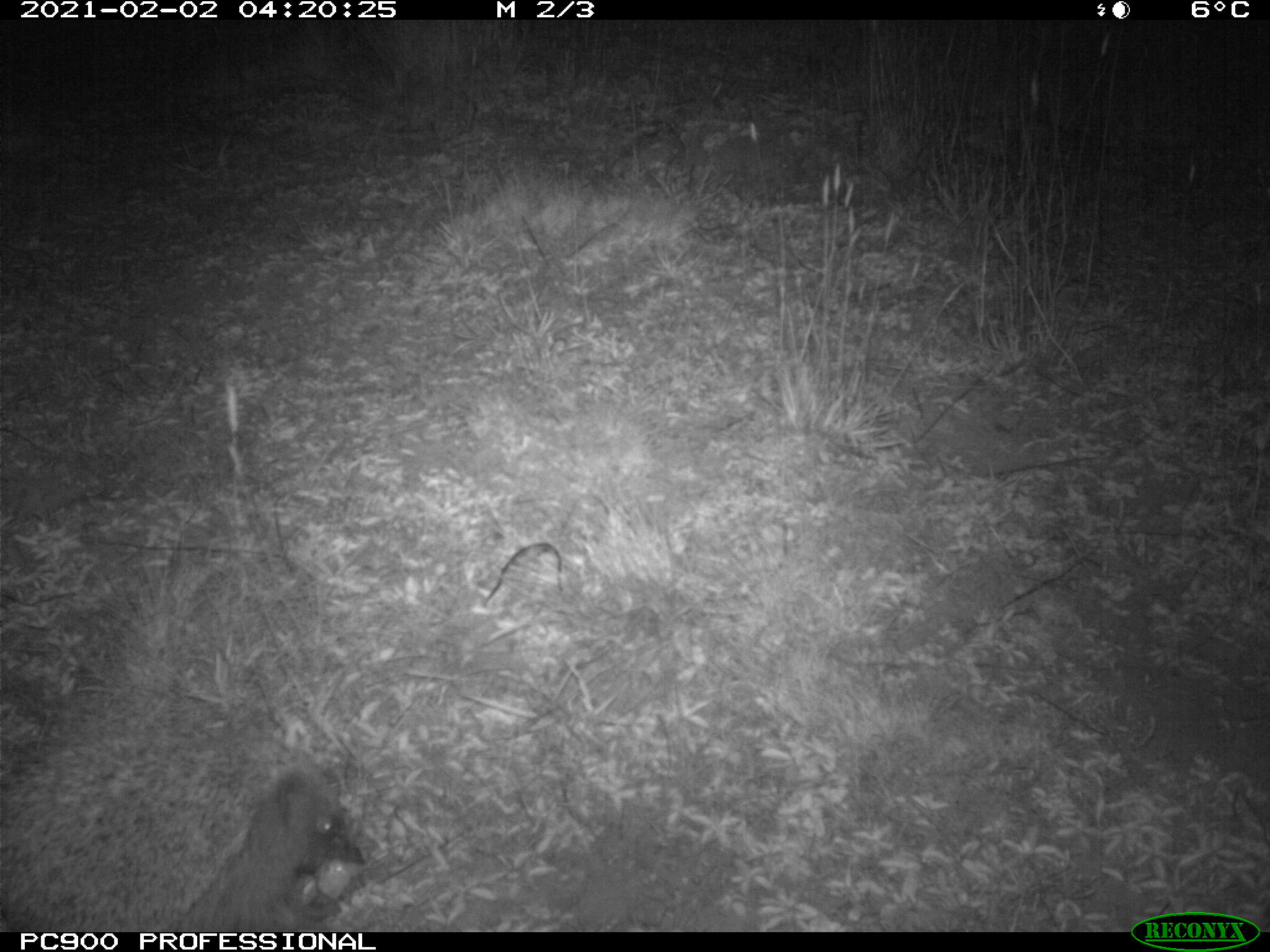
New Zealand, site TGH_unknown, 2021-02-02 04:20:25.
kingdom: Animalia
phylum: Chordata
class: Mammalia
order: Eulipotyphla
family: Erinaceidae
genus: Erinaceus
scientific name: Erinaceus europaeus europaeus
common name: european hedgehog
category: hedgehog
Hedgehog (european hedgehog) (Erinaceus europaeus europaeus).